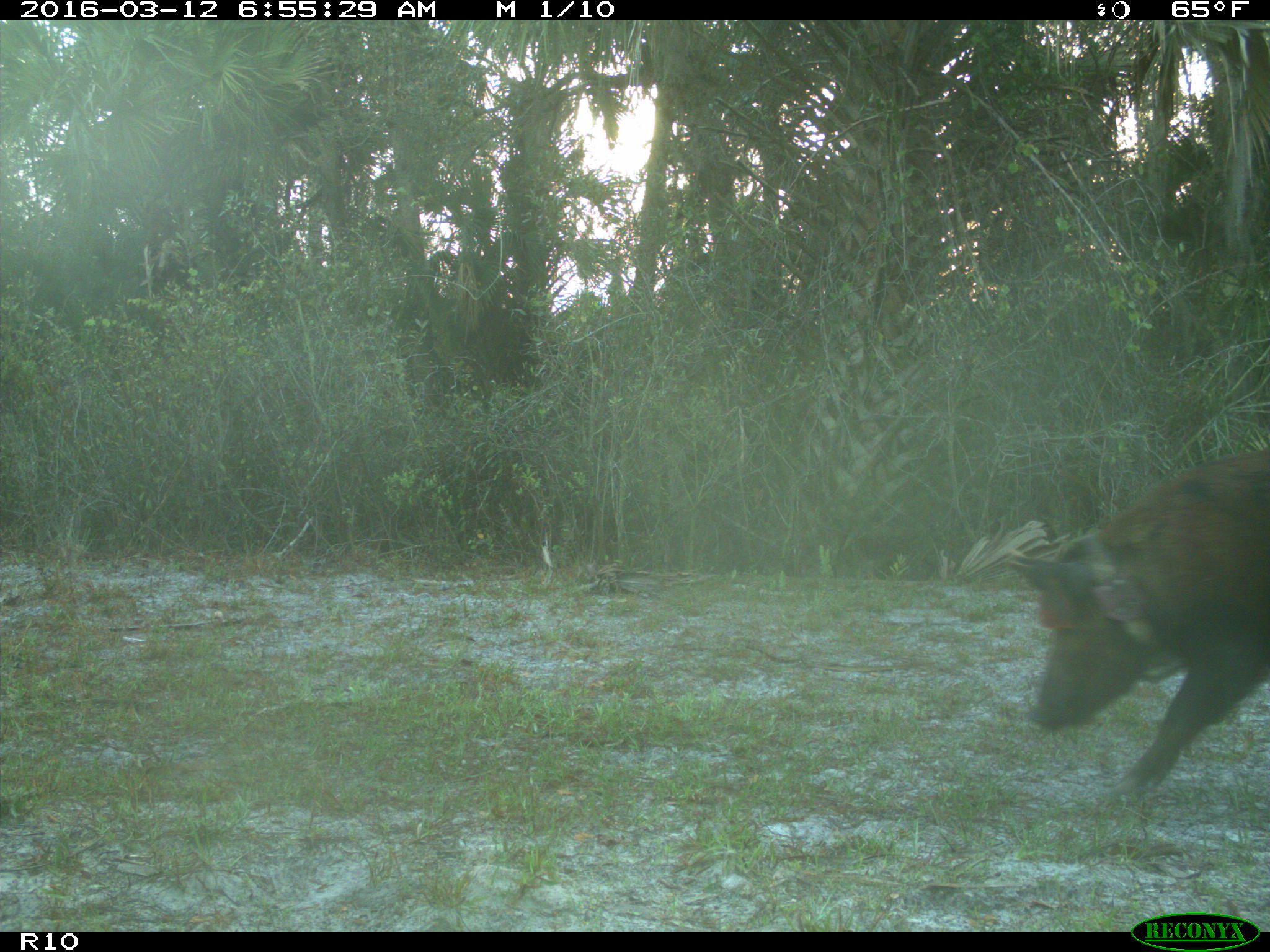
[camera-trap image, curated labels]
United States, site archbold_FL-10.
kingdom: Animalia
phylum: Chordata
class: Mammalia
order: Artiodactyla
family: Suidae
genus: Sus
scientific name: Sus scrofa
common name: wild boar